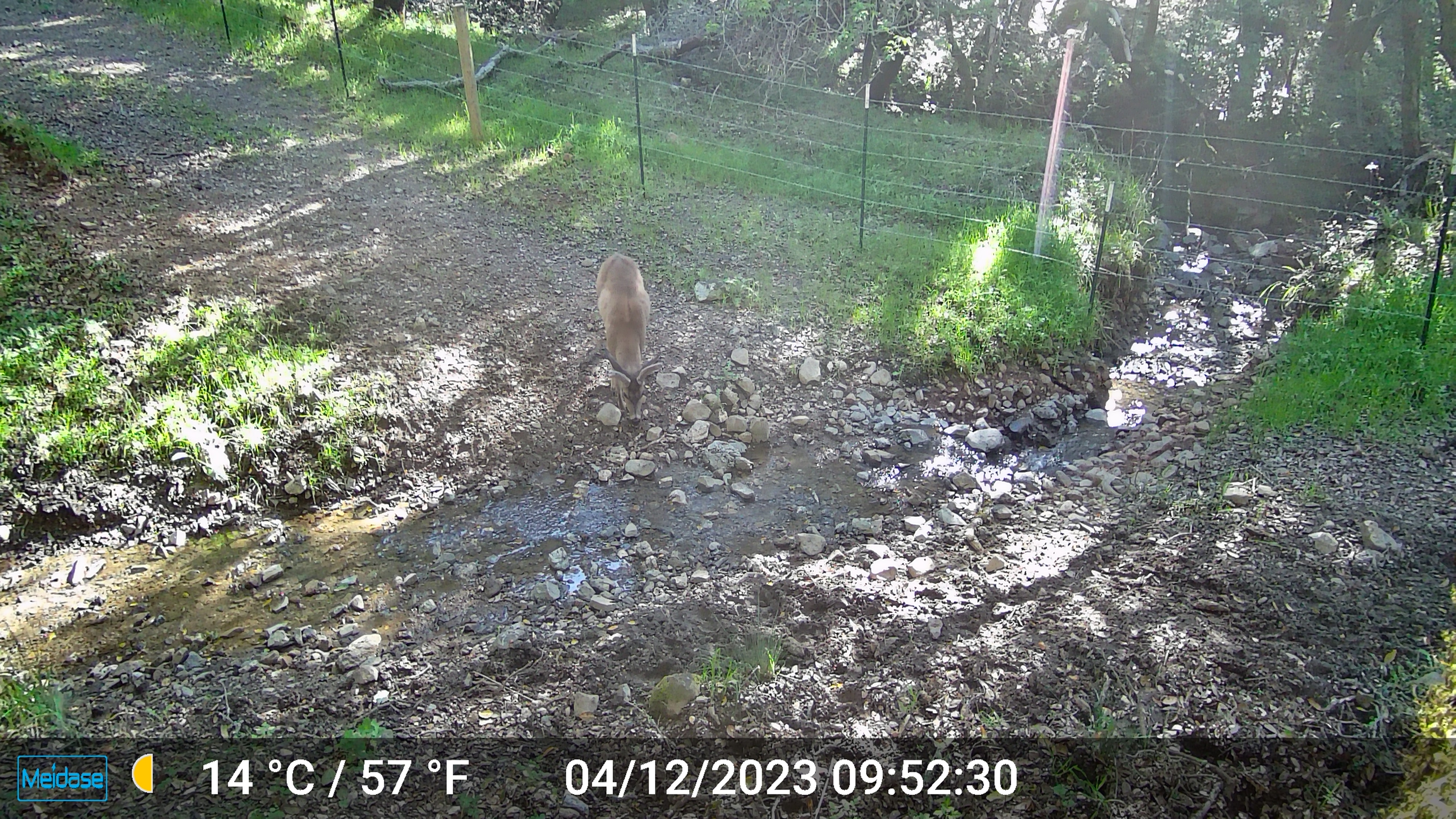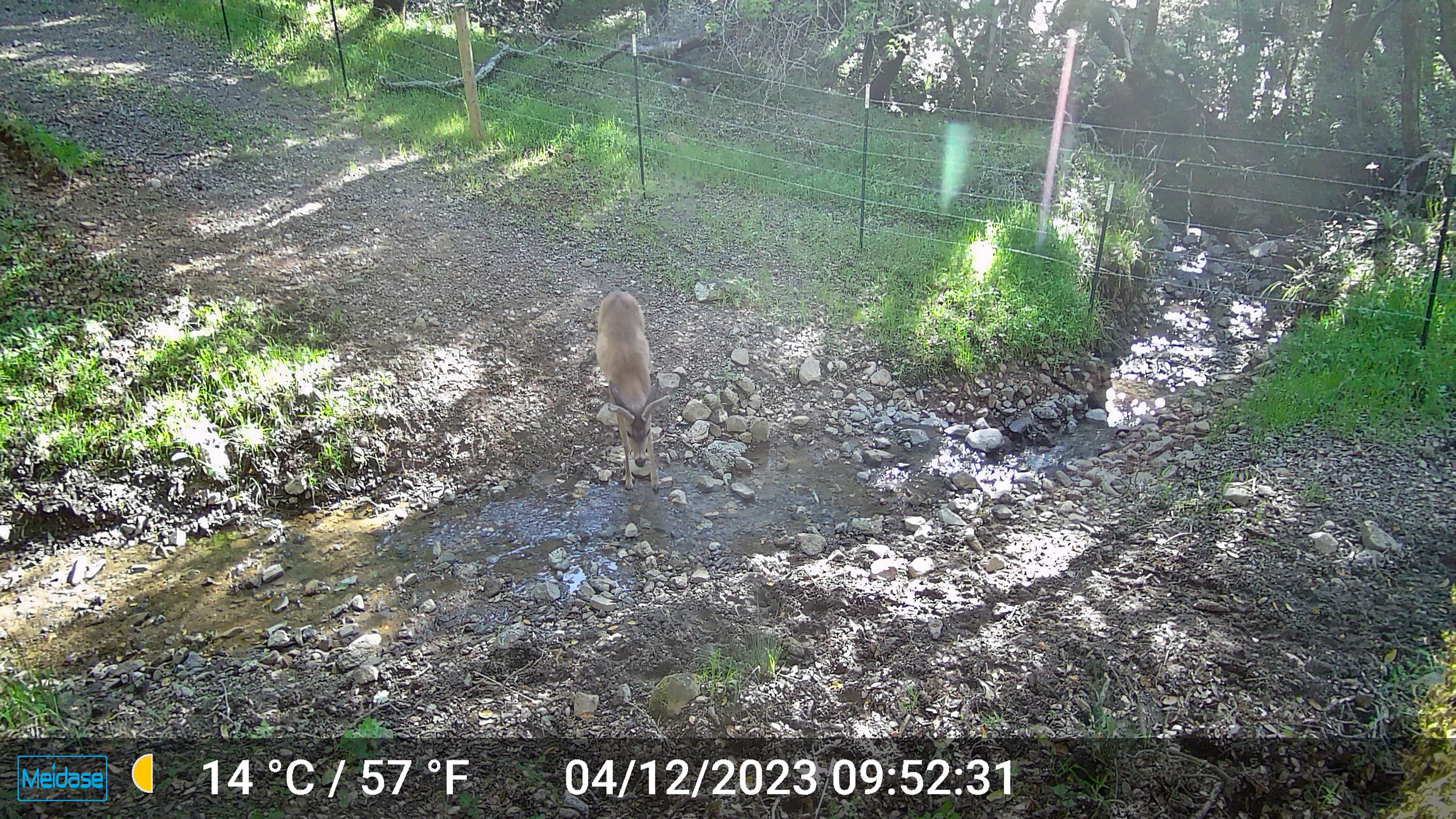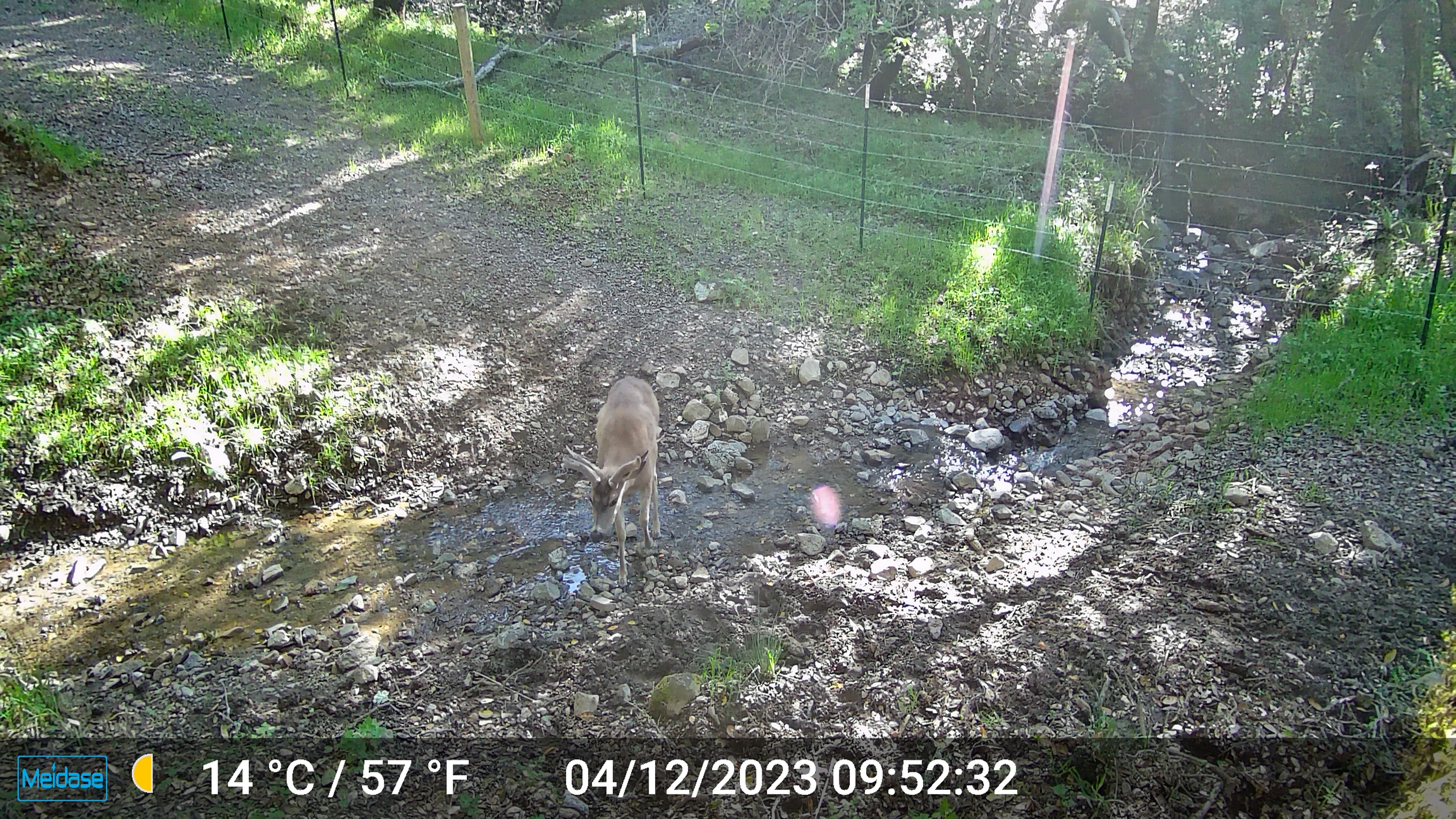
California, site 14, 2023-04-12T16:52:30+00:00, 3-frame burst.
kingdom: Animalia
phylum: Chordata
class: Mammalia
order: Artiodactyla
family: Cervidae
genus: Odocoileus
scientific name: Odocoileus hemionus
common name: mule deer